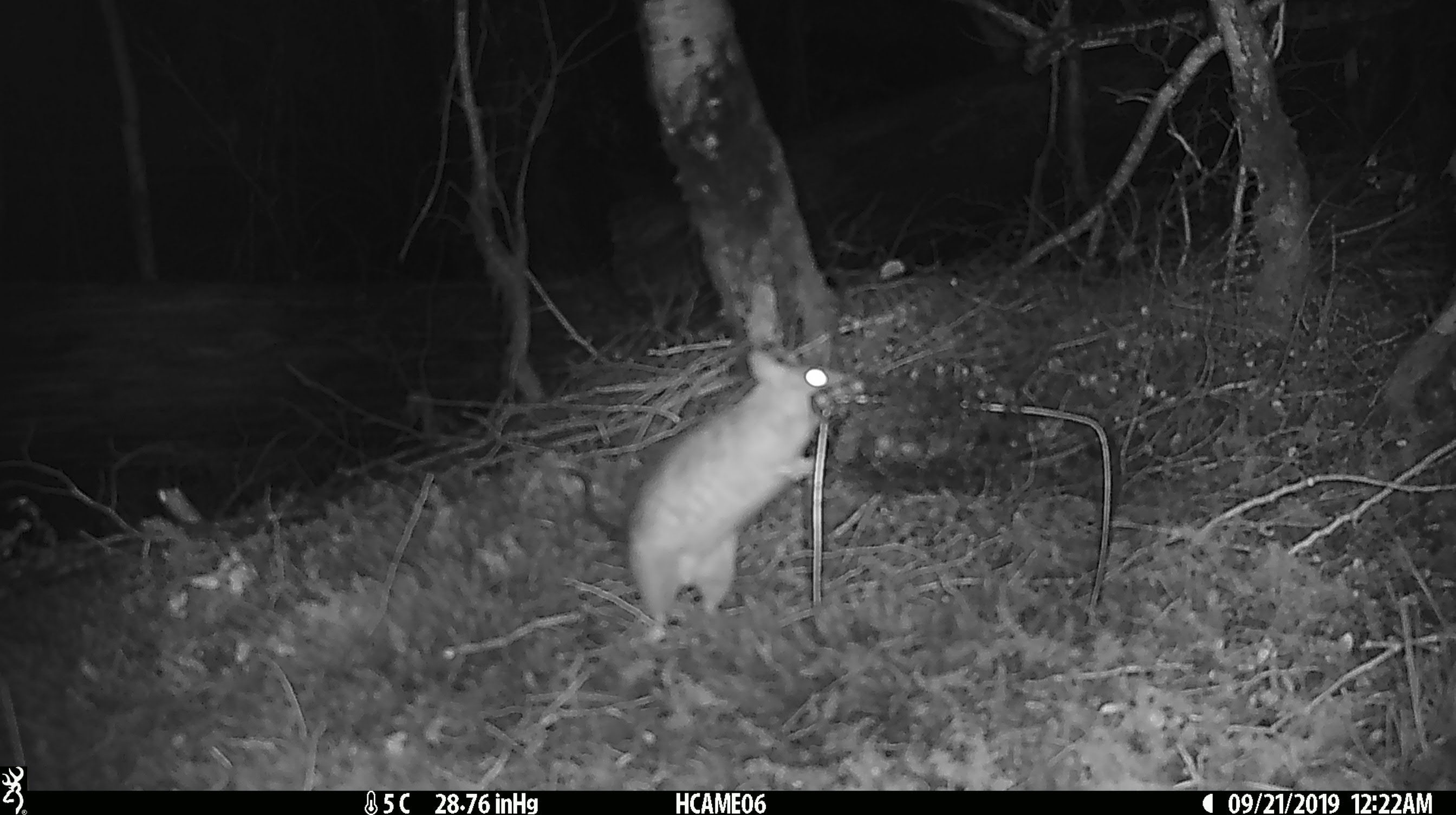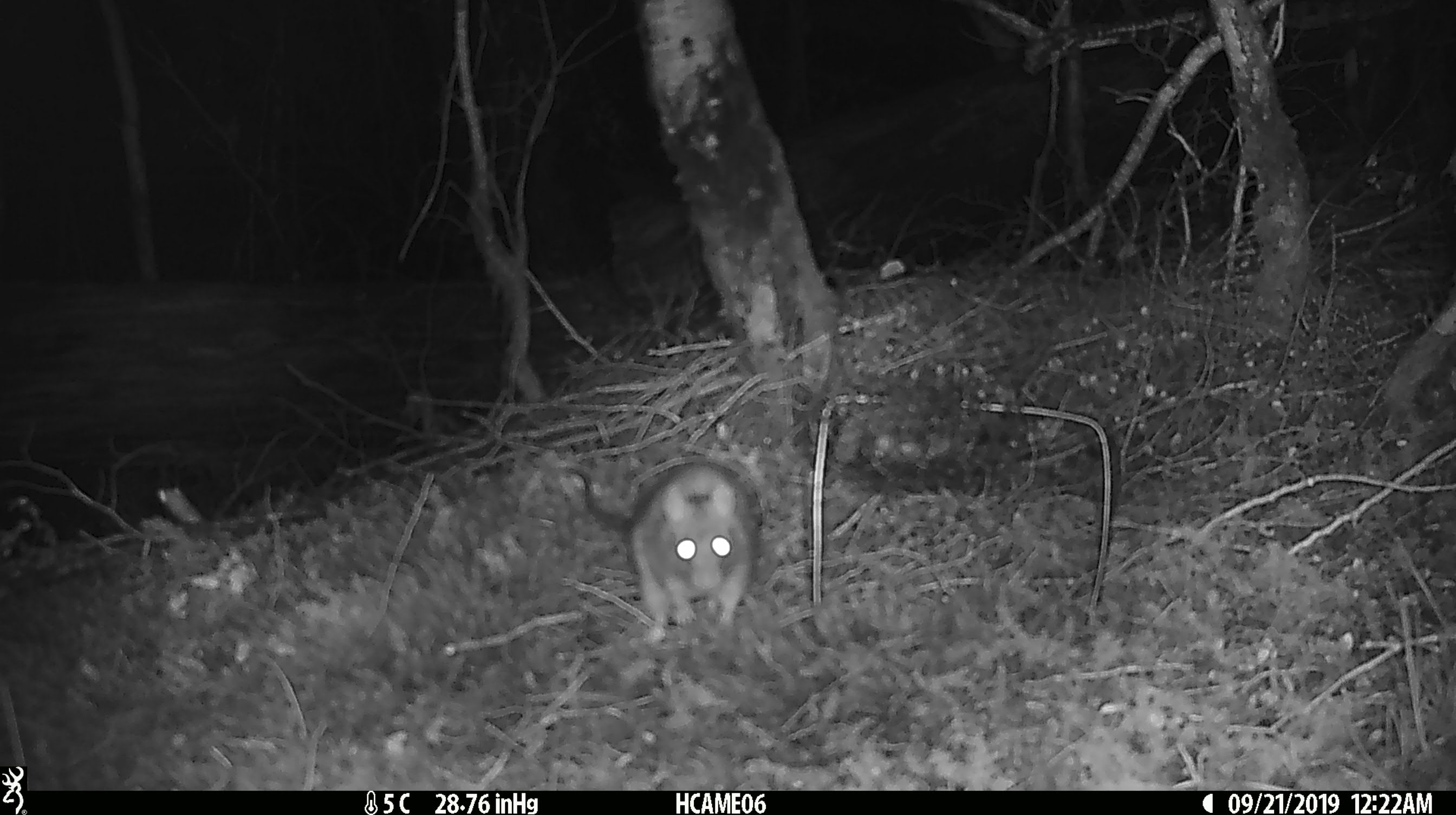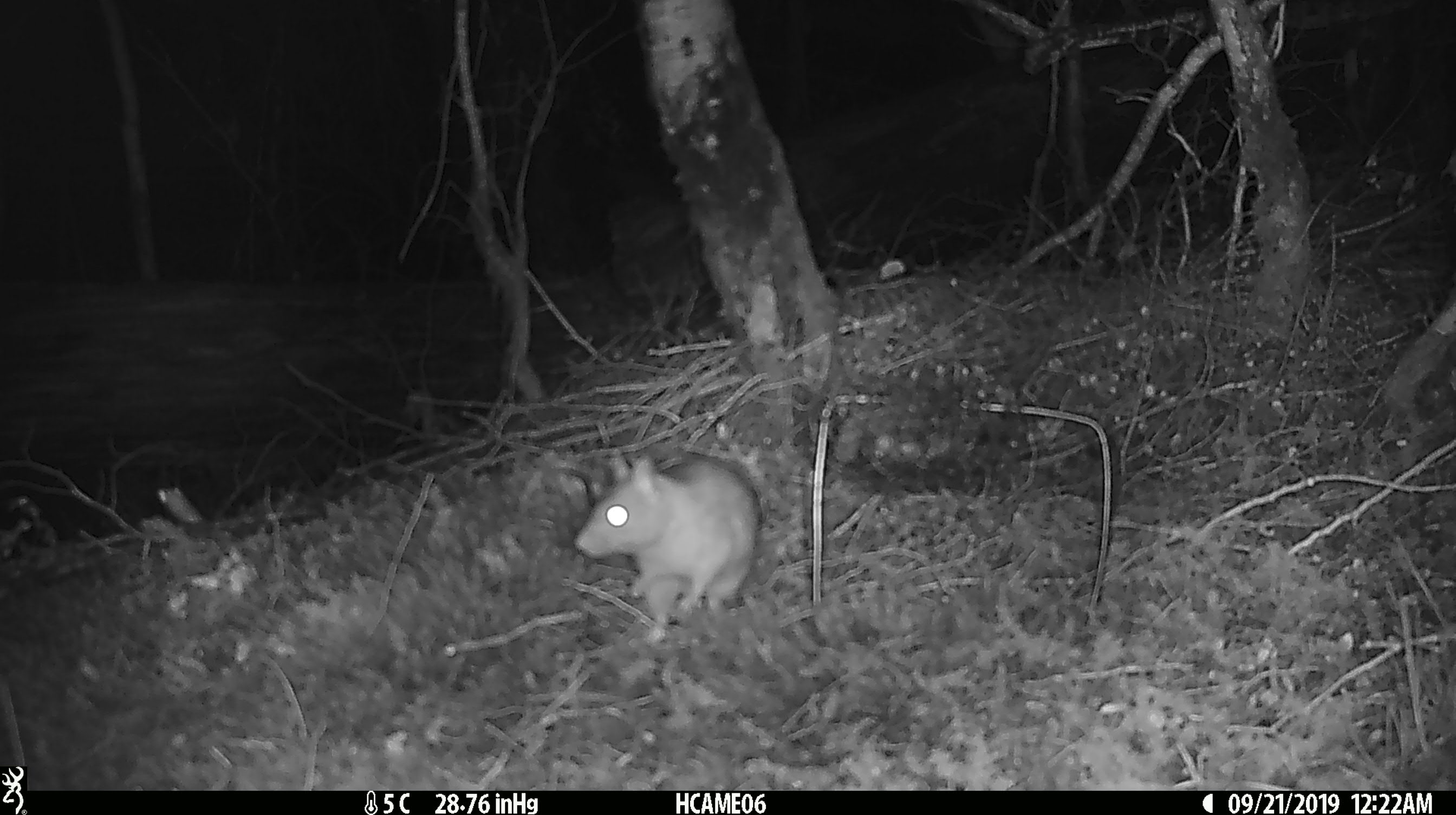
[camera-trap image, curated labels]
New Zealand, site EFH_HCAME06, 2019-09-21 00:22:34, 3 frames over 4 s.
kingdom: Animalia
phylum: Chordata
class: Mammalia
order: Rodentia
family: Muridae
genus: Rattus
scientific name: Rattus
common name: rat